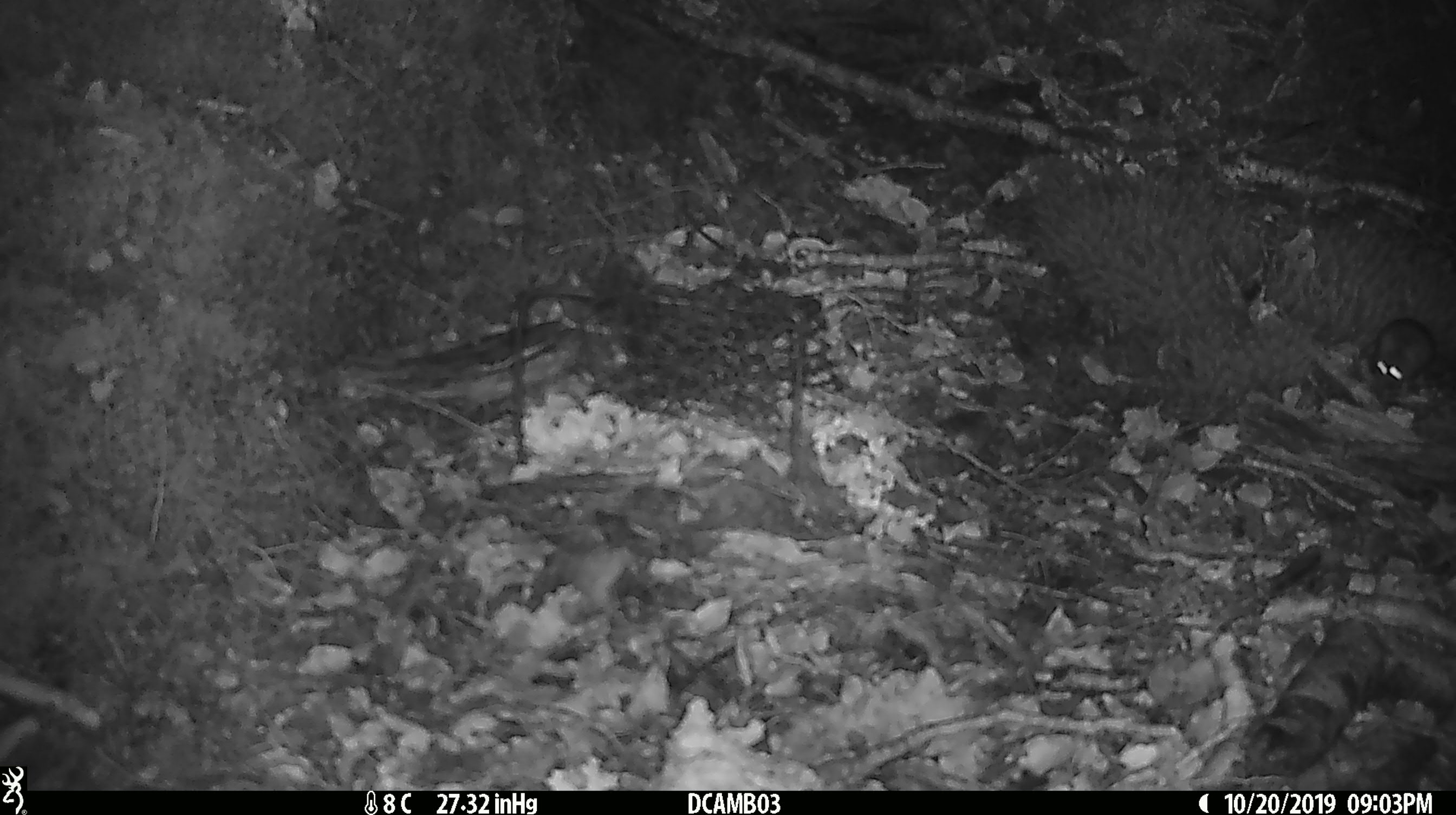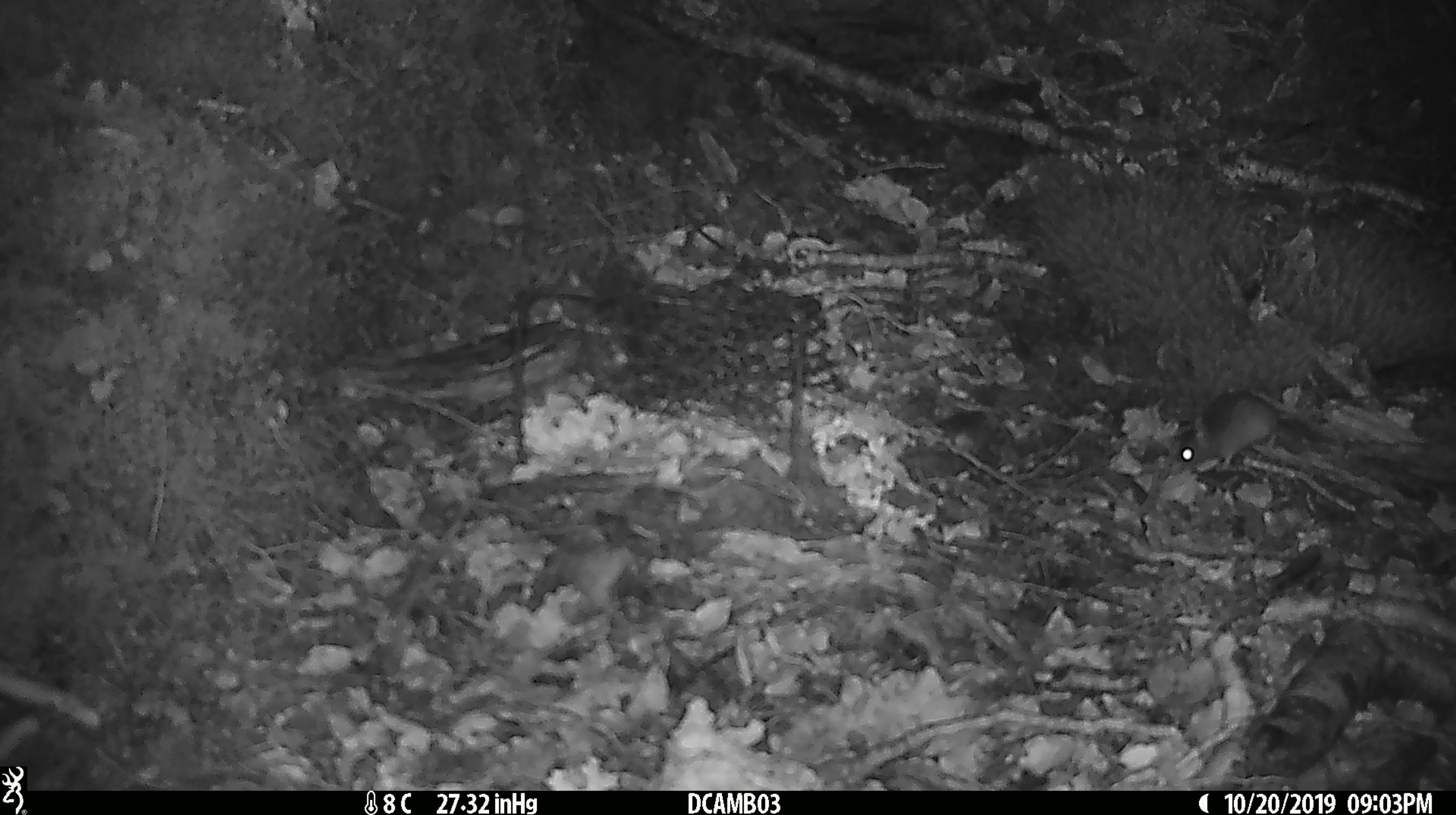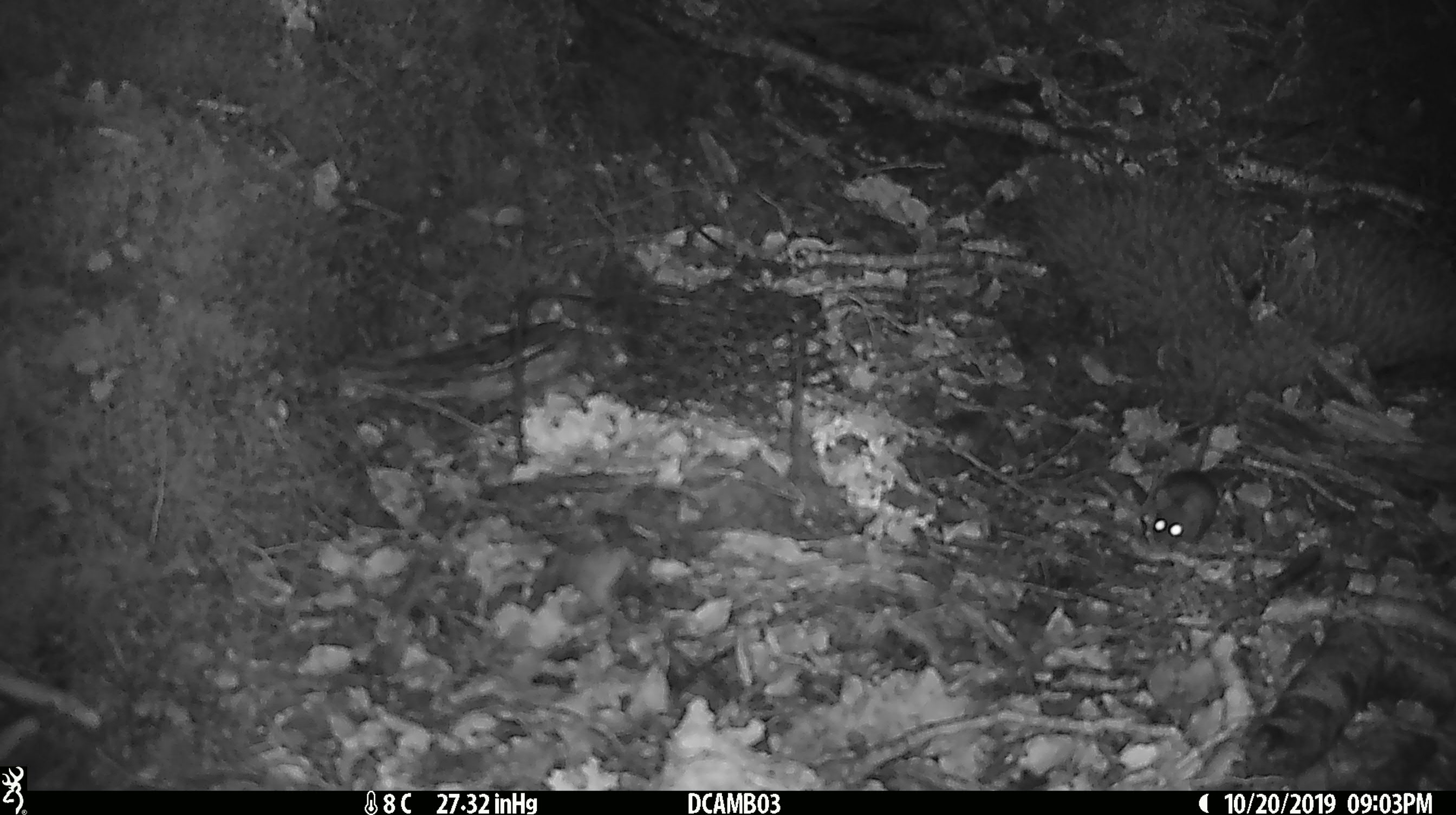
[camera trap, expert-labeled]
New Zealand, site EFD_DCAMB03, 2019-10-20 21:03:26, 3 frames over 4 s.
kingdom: Animalia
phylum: Chordata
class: Mammalia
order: Rodentia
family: Muridae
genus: Mus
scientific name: Mus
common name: mouse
Mouse (Mus).